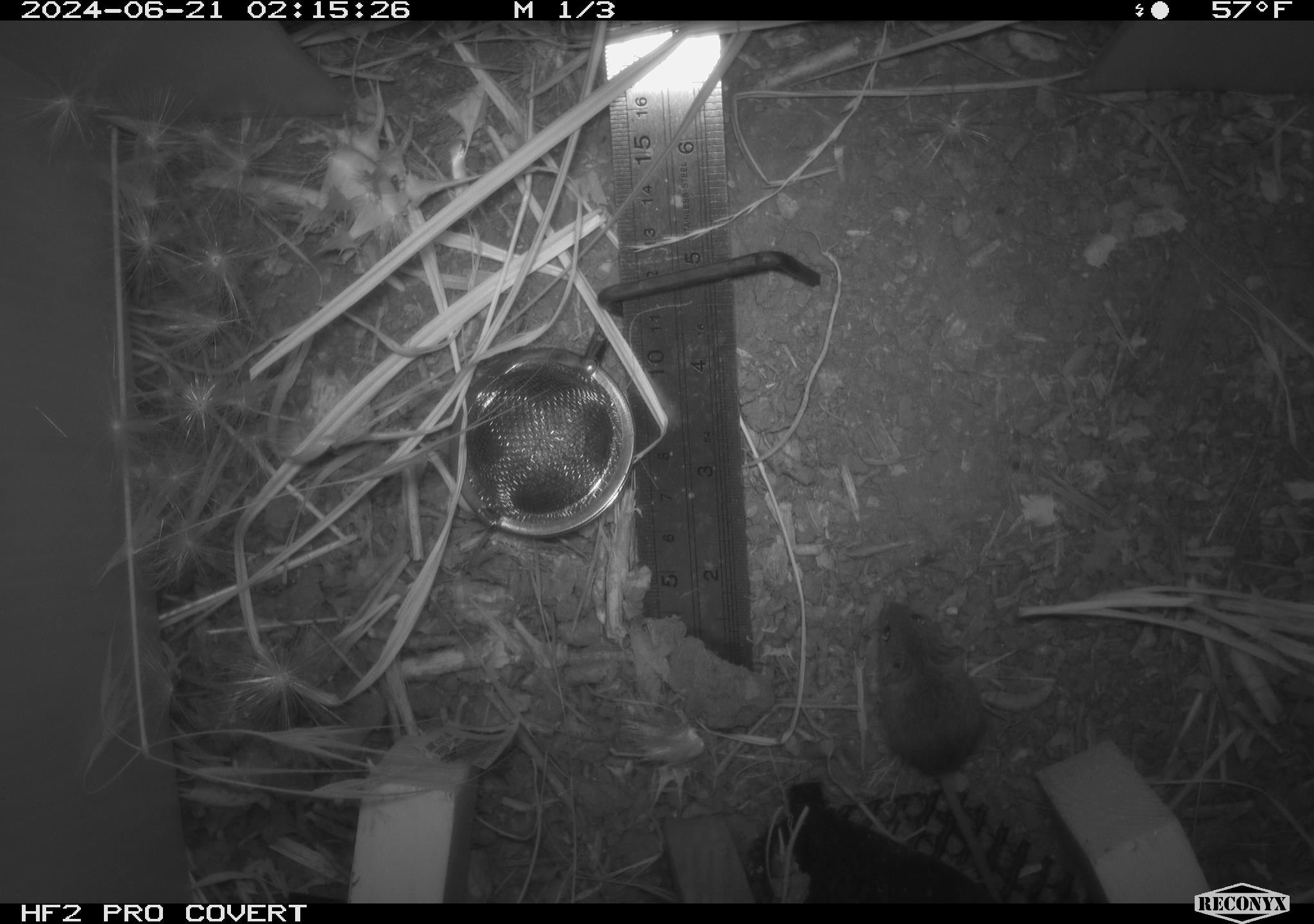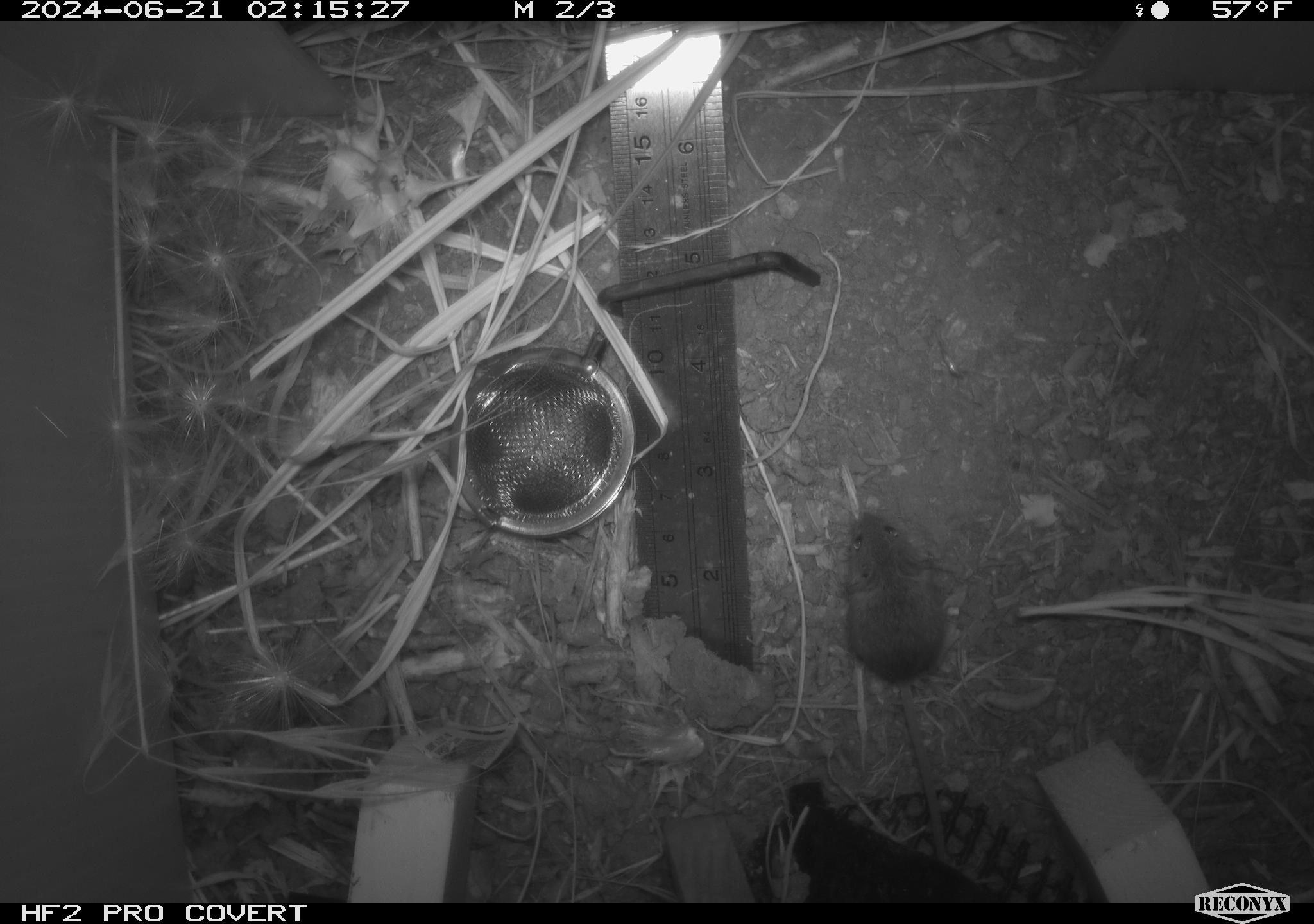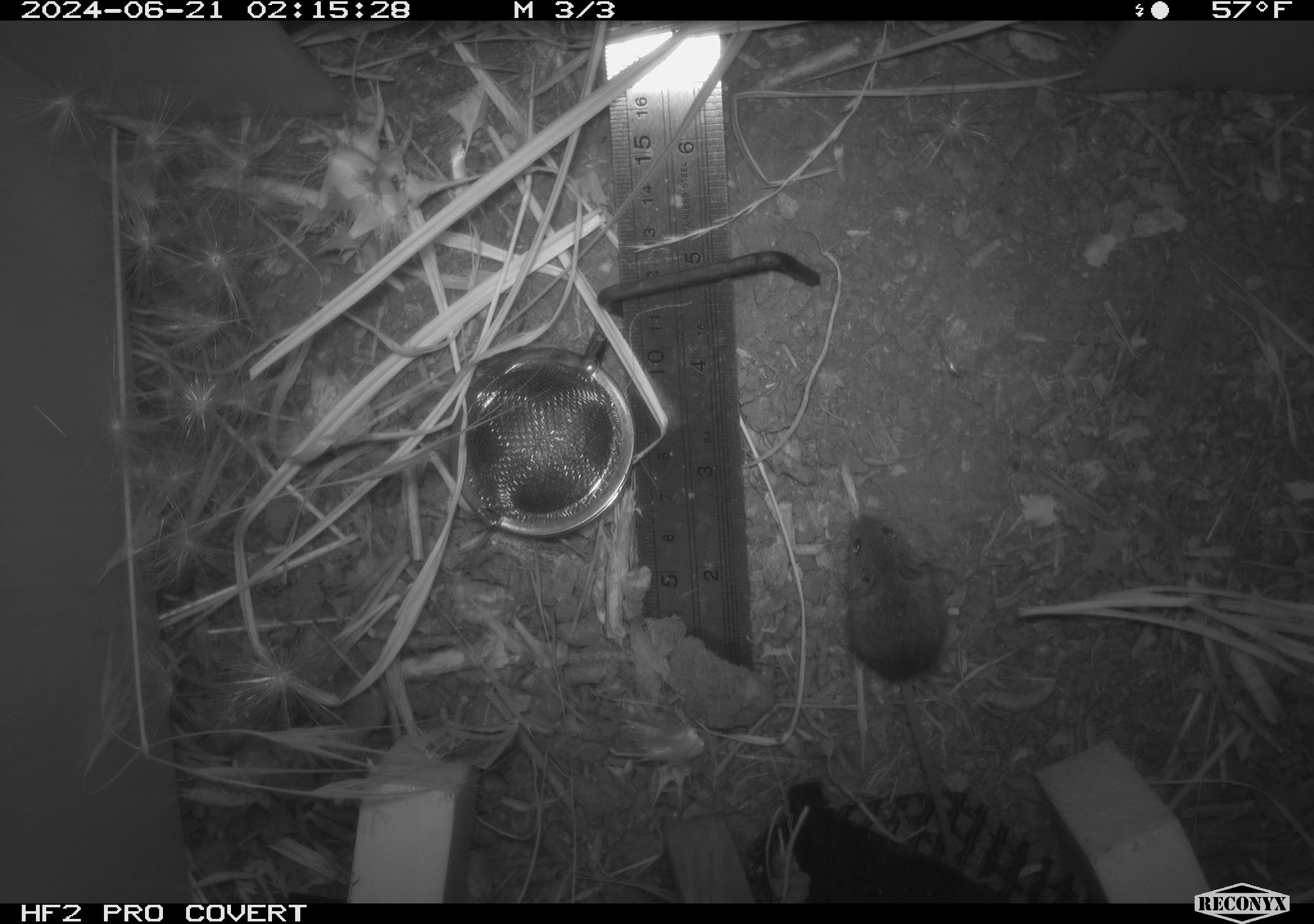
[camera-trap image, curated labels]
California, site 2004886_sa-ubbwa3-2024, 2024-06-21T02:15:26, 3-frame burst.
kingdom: Animalia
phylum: Chordata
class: Mammalia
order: Rodentia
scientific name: Rodentia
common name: mouse species